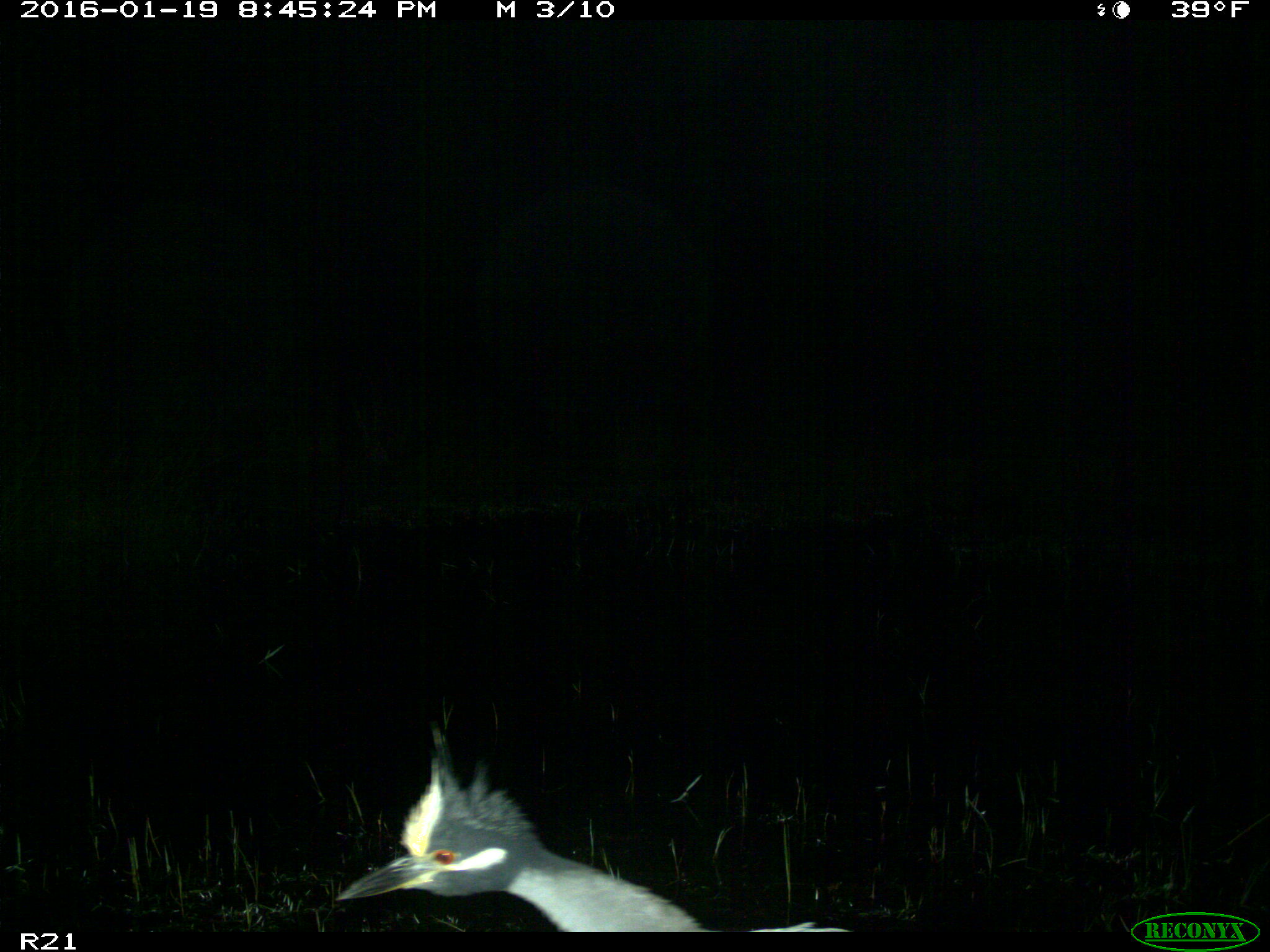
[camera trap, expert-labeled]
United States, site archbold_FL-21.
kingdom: Animalia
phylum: Chordata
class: Aves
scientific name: Aves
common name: birds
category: unidentified bird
Unidentified bird (birds) (Aves).